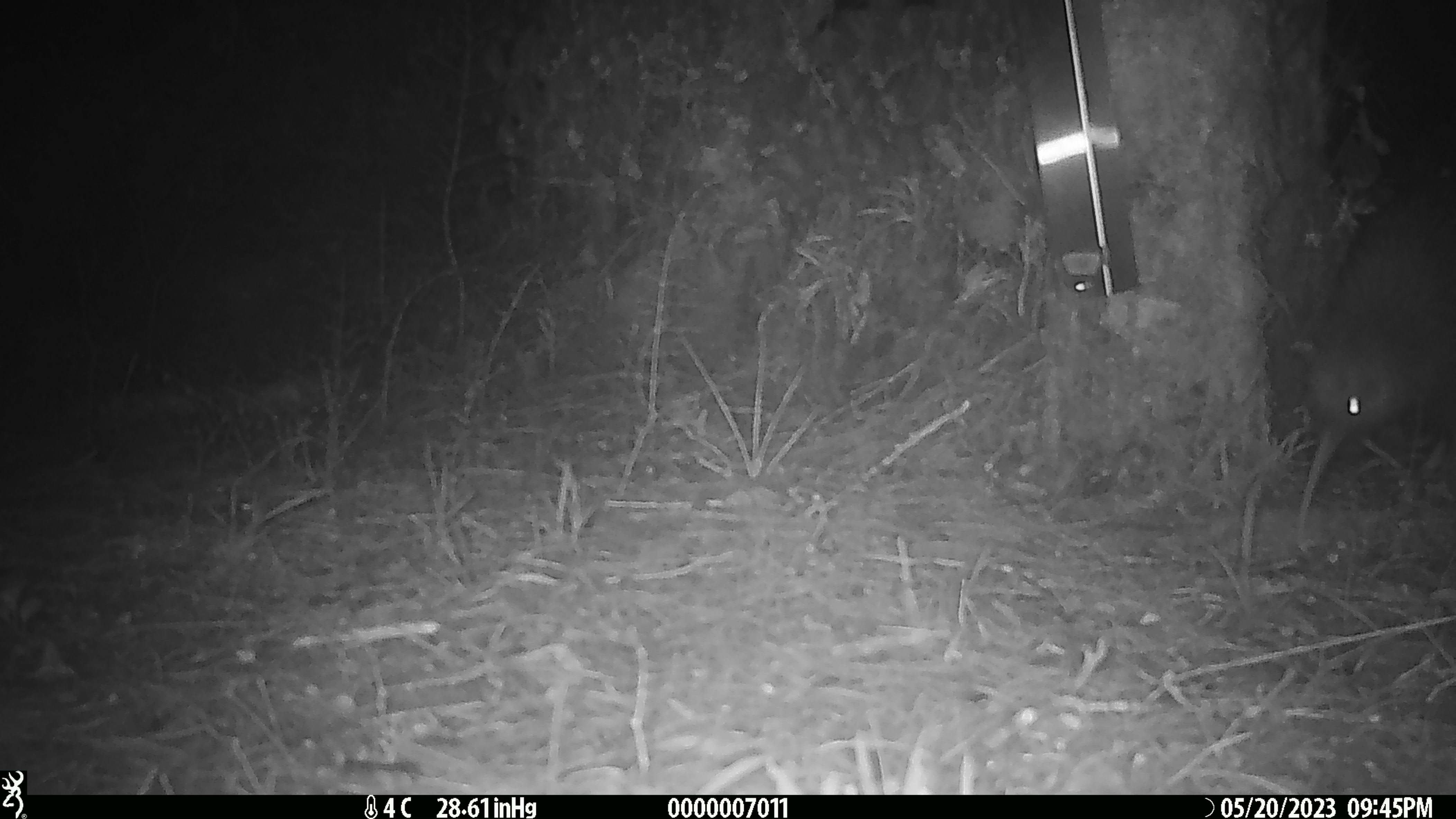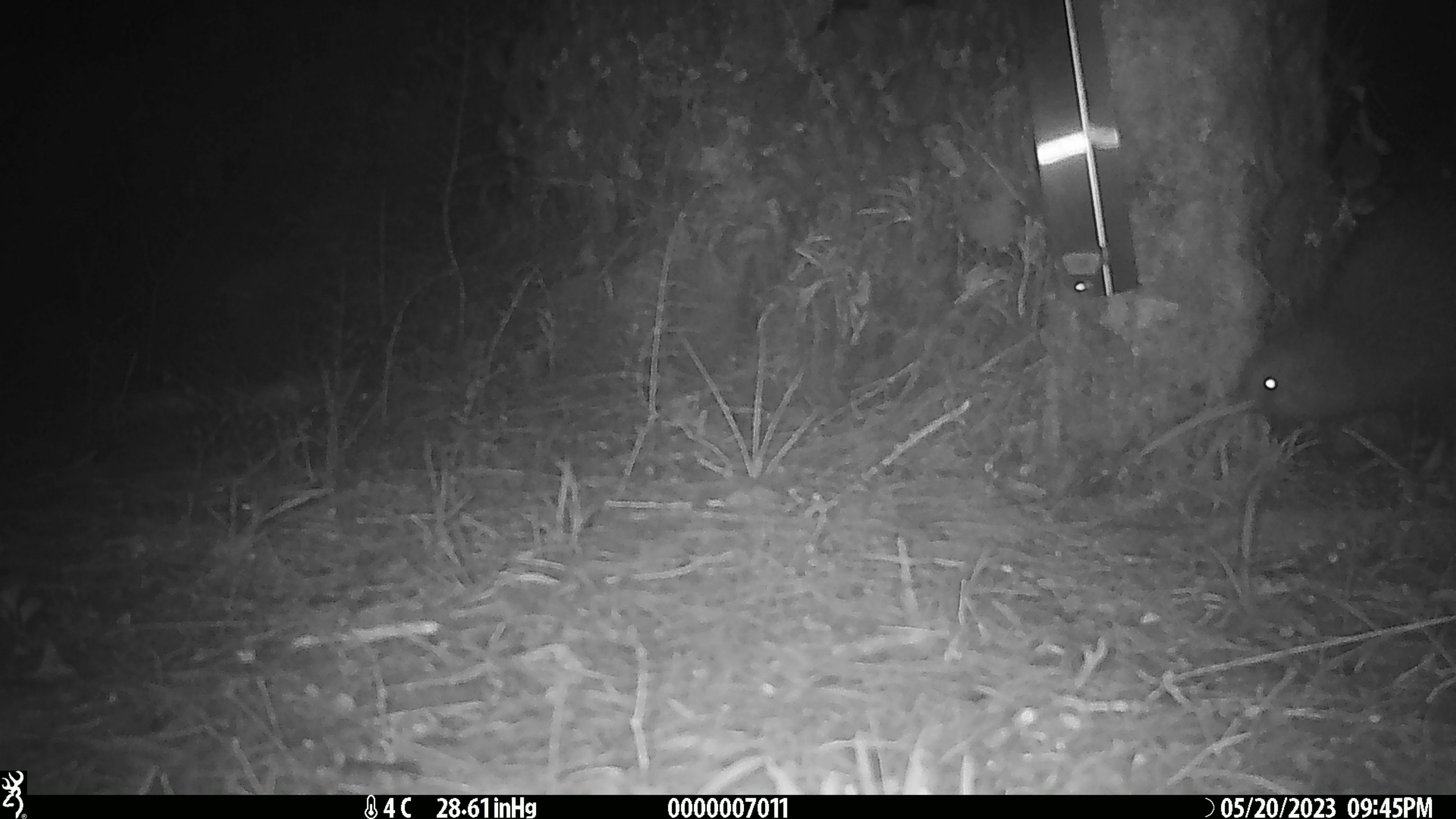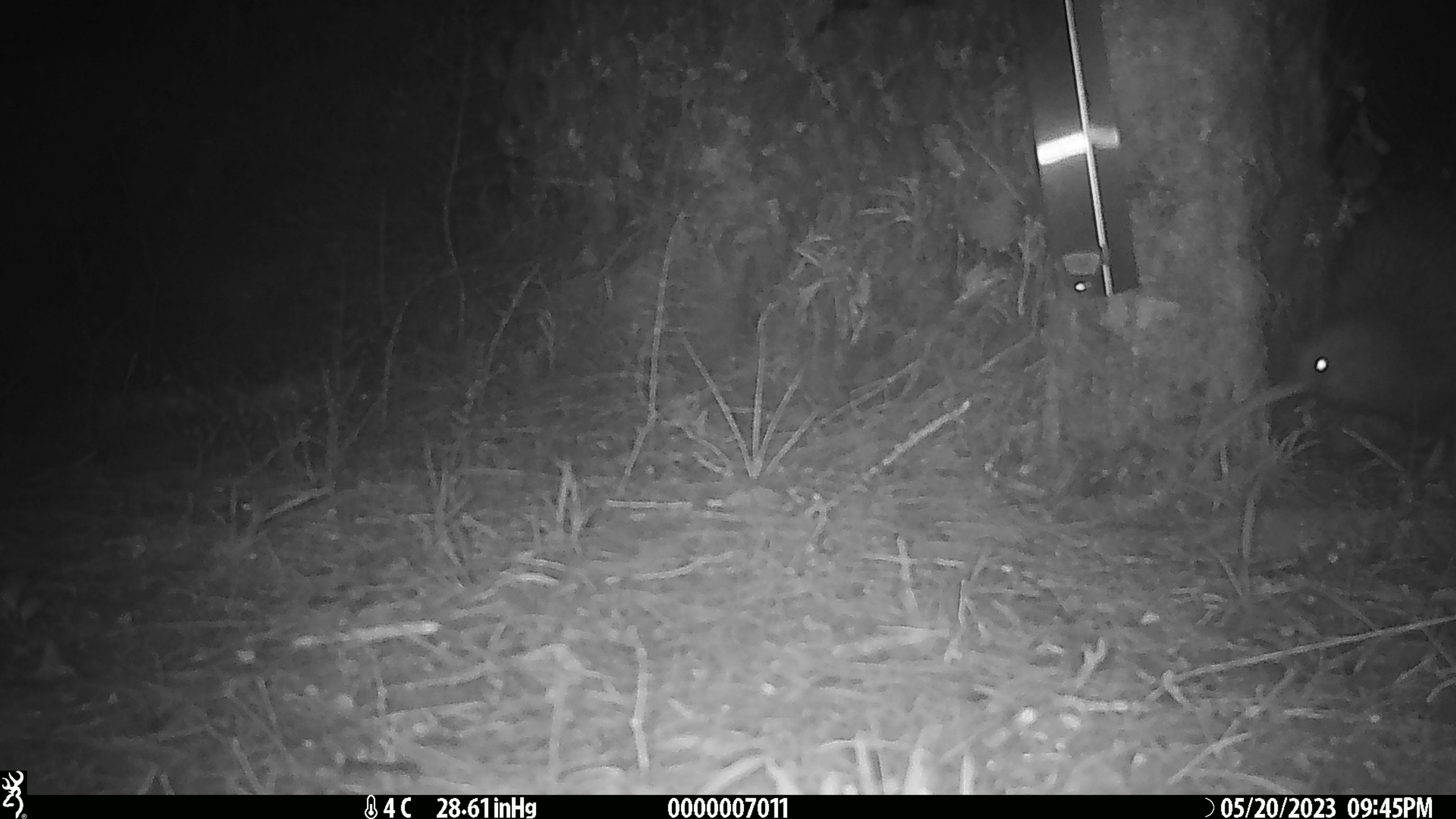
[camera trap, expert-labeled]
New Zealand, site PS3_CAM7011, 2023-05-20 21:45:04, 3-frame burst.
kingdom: Animalia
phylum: Chordata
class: Aves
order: Apterygiformes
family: Apterygidae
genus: Apteryx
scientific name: Apteryx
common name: kiwi